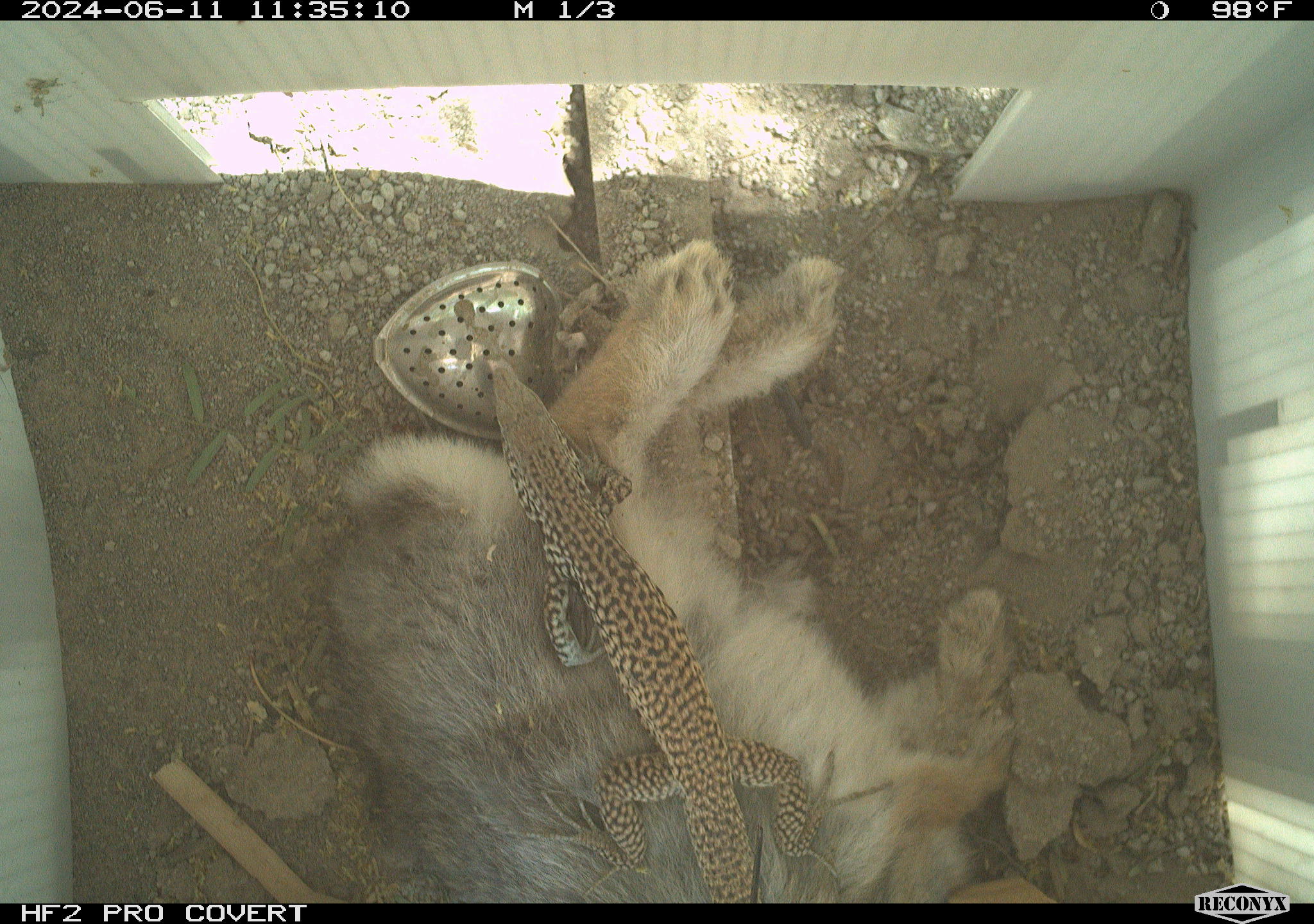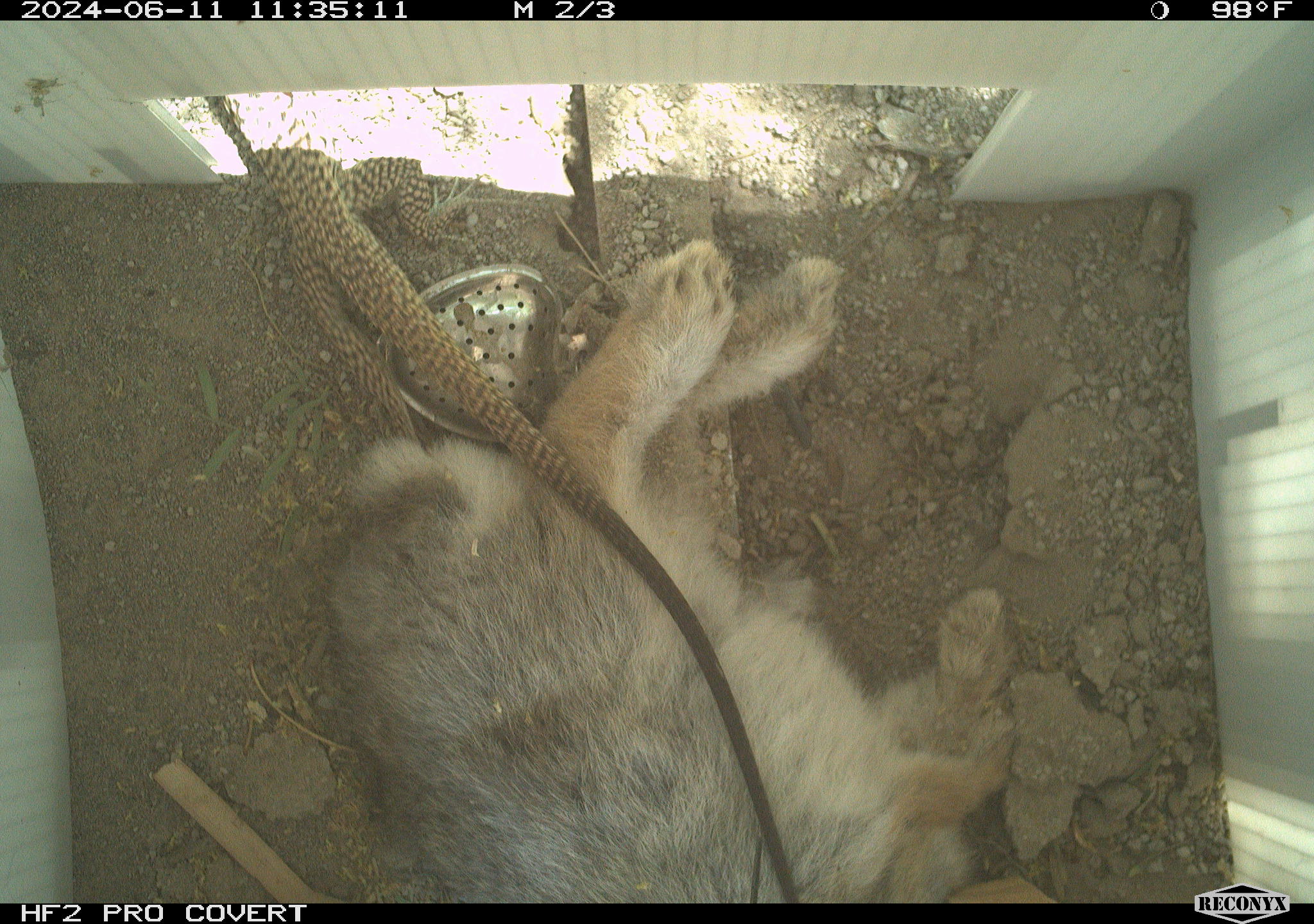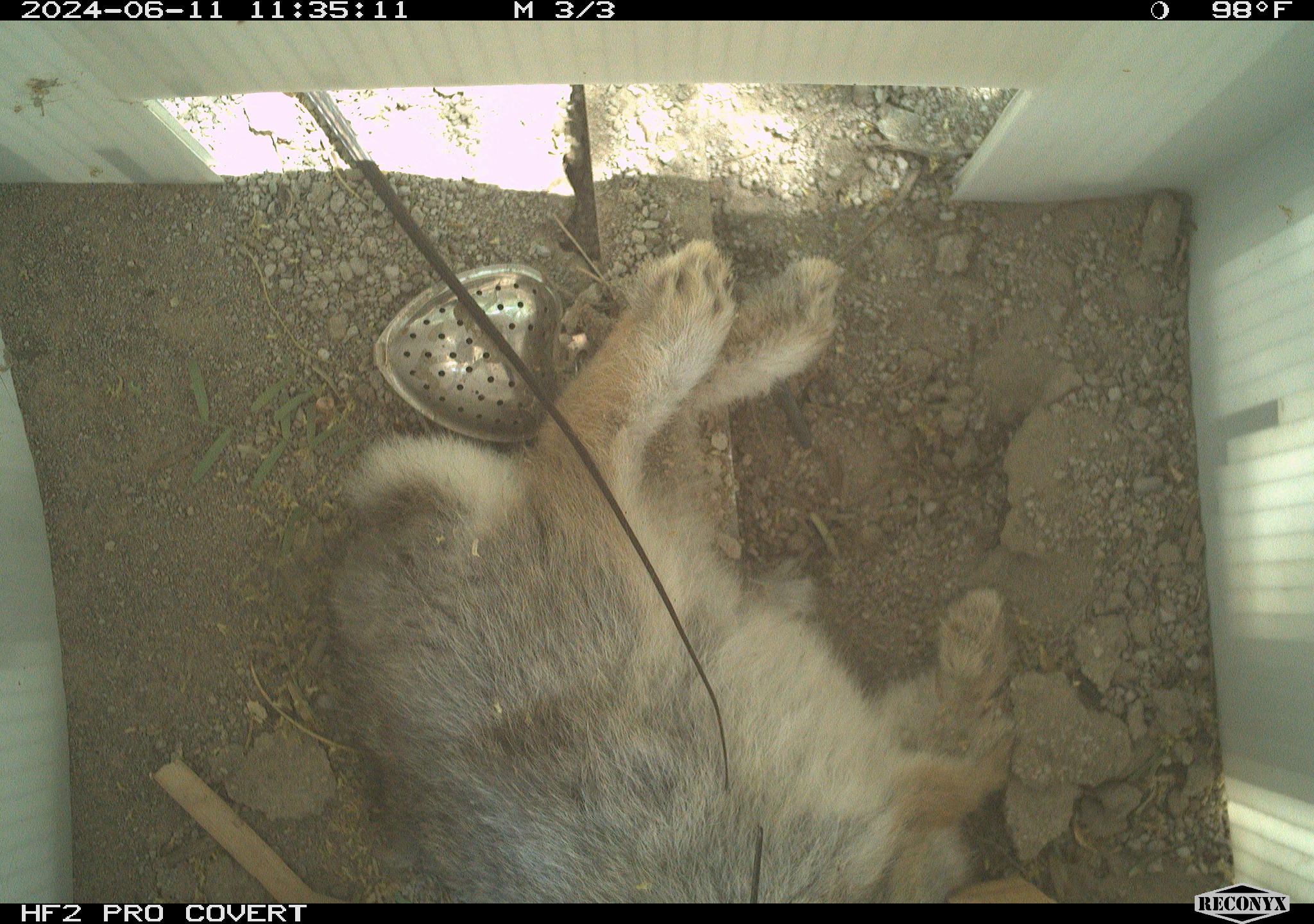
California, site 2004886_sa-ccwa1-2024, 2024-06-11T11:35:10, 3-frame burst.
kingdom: Animalia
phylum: Chordata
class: Mammalia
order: Lagomorpha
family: Leporidae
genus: Sylvilagus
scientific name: Sylvilagus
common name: cottontail rabbits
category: sylvilagus species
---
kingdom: Animalia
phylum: Chordata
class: Reptilia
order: Squamata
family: Teiidae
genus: Aspidoscelis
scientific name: Aspidoscelis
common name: whiptail lizards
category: aspidoscelis species